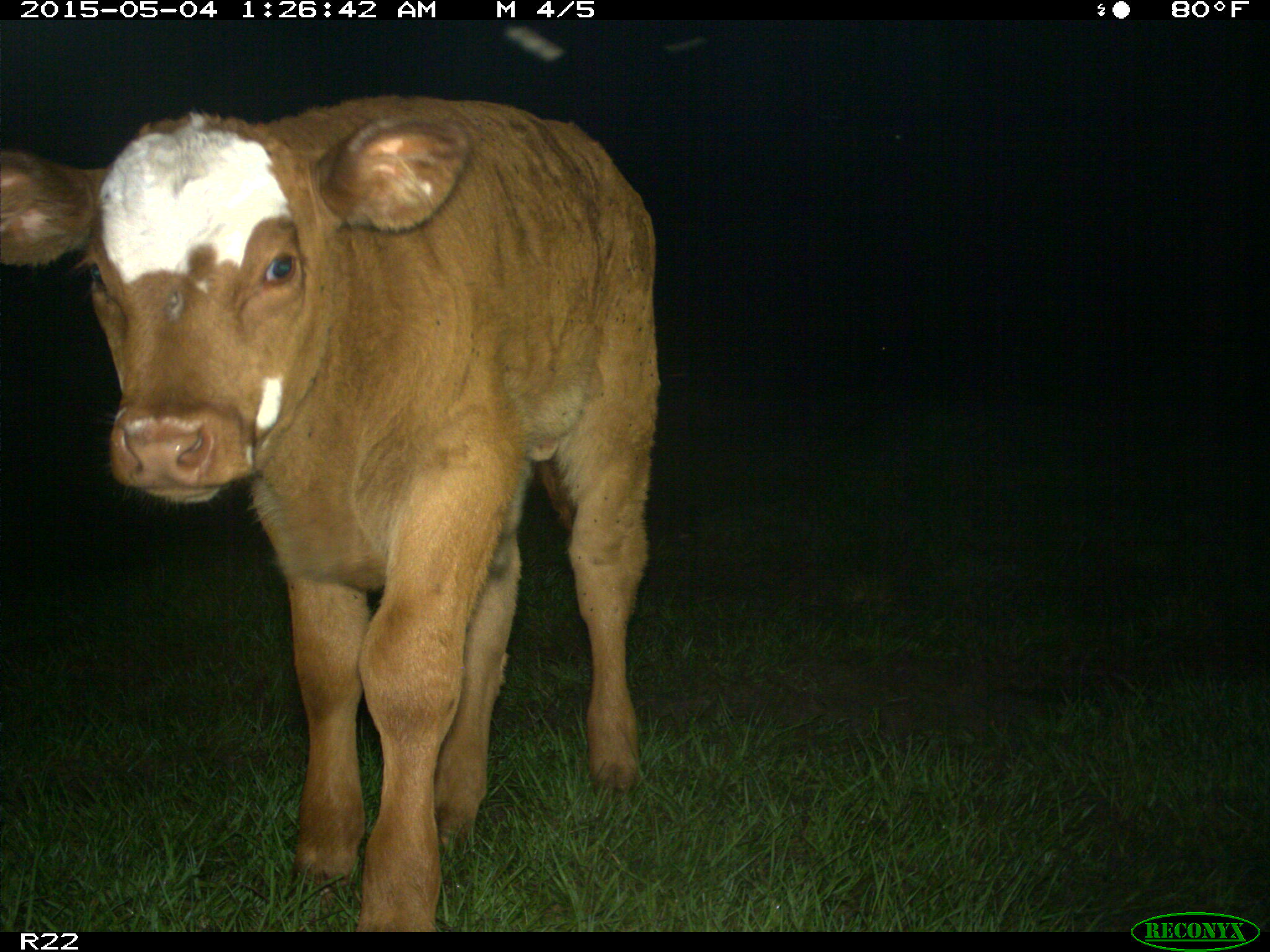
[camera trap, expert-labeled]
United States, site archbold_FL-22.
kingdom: Animalia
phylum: Chordata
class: Mammalia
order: Artiodactyla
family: Bovidae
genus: Bos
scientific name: Bos taurus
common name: domestic cow